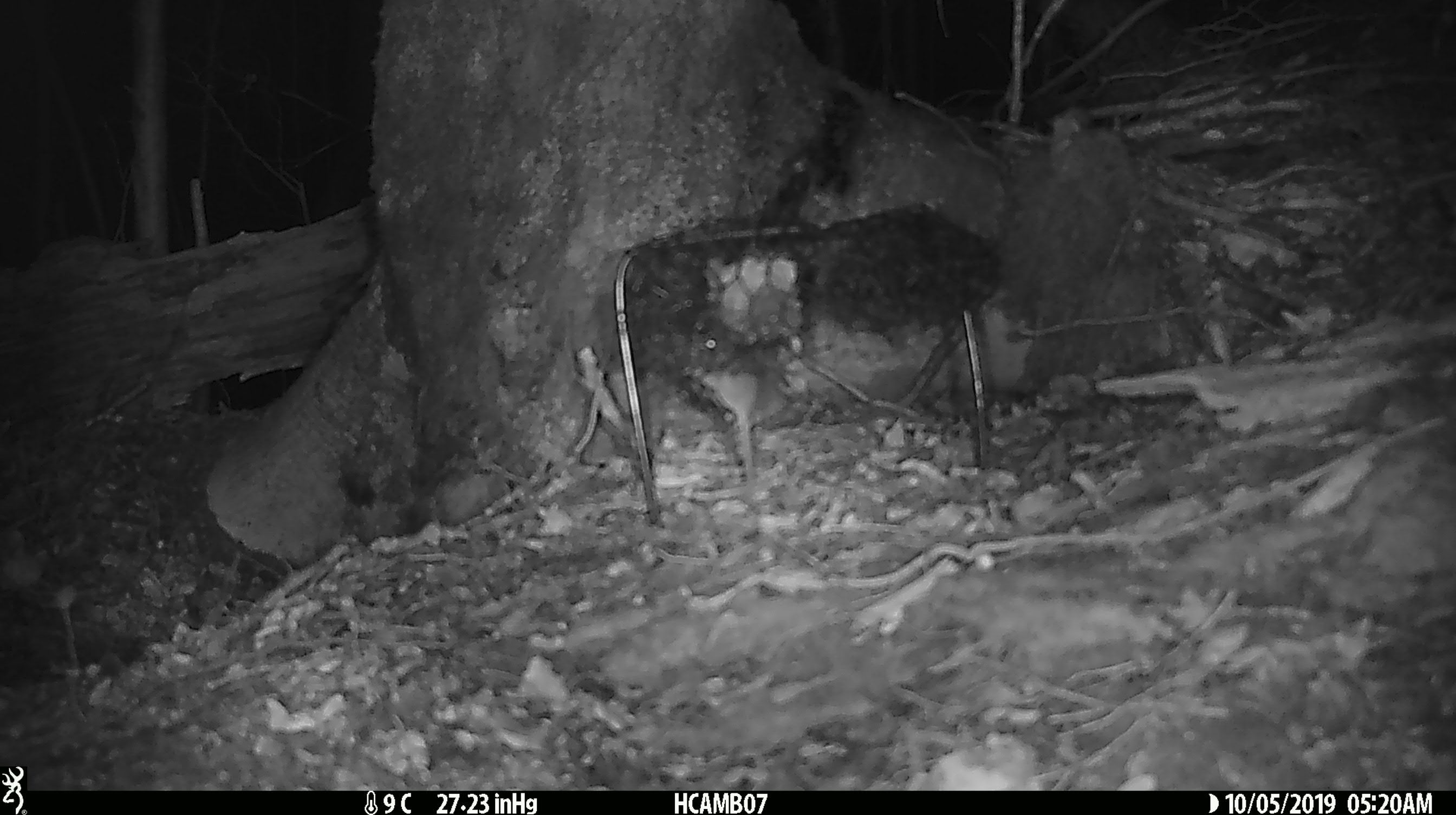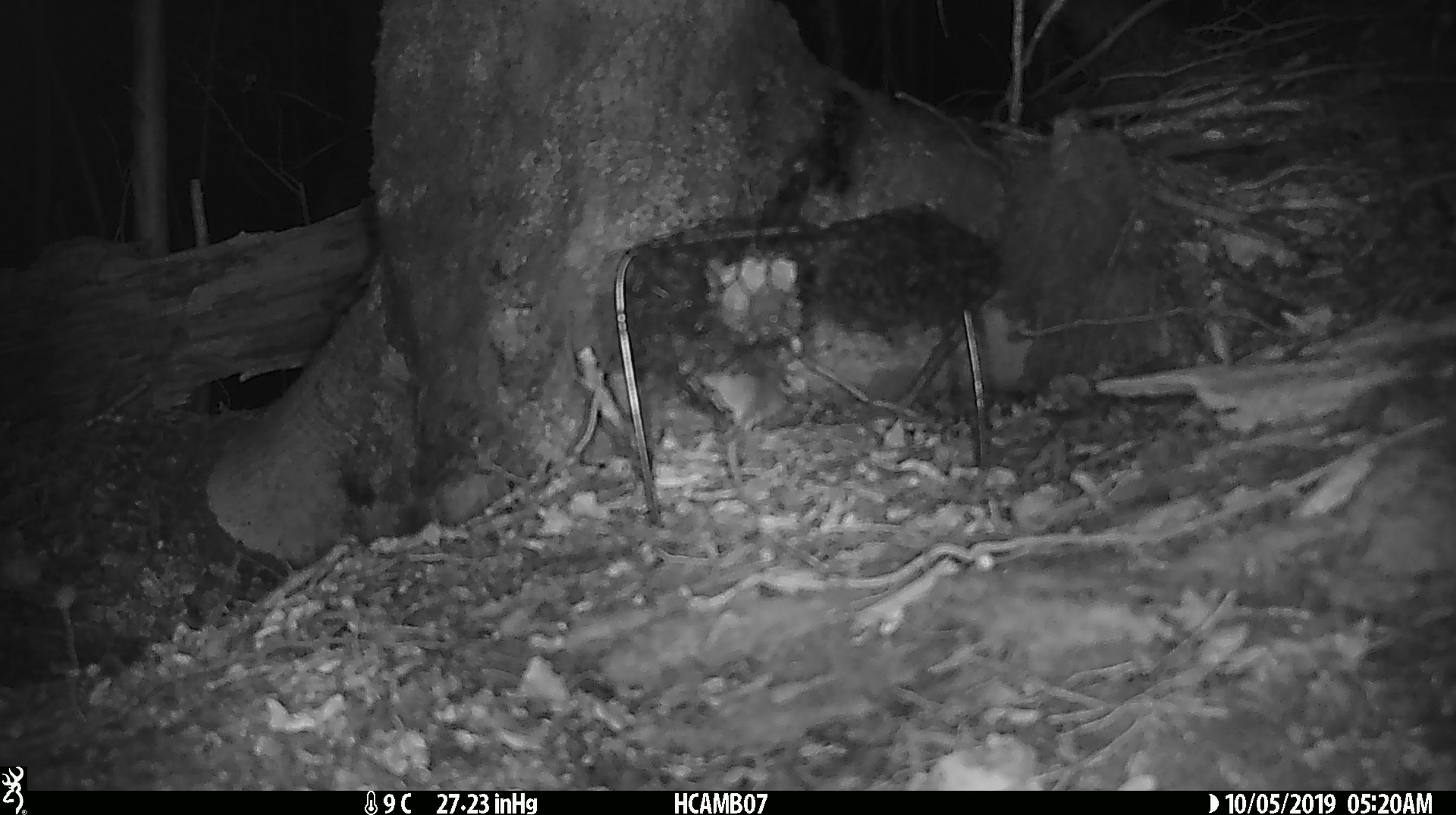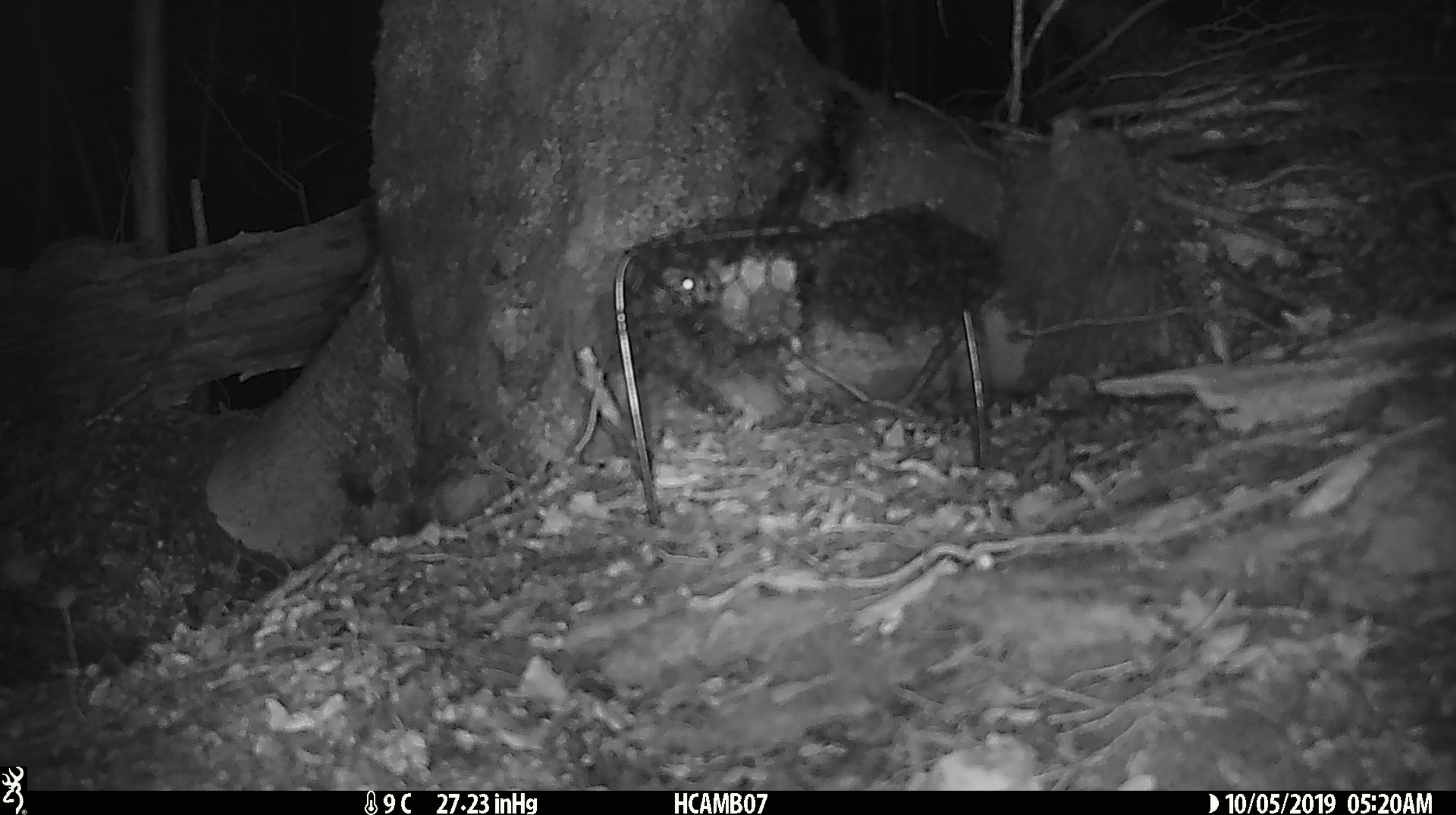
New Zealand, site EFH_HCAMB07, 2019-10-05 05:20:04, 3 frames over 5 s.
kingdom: Animalia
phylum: Chordata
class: Mammalia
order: Rodentia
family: Muridae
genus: Mus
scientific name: Mus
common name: mouse